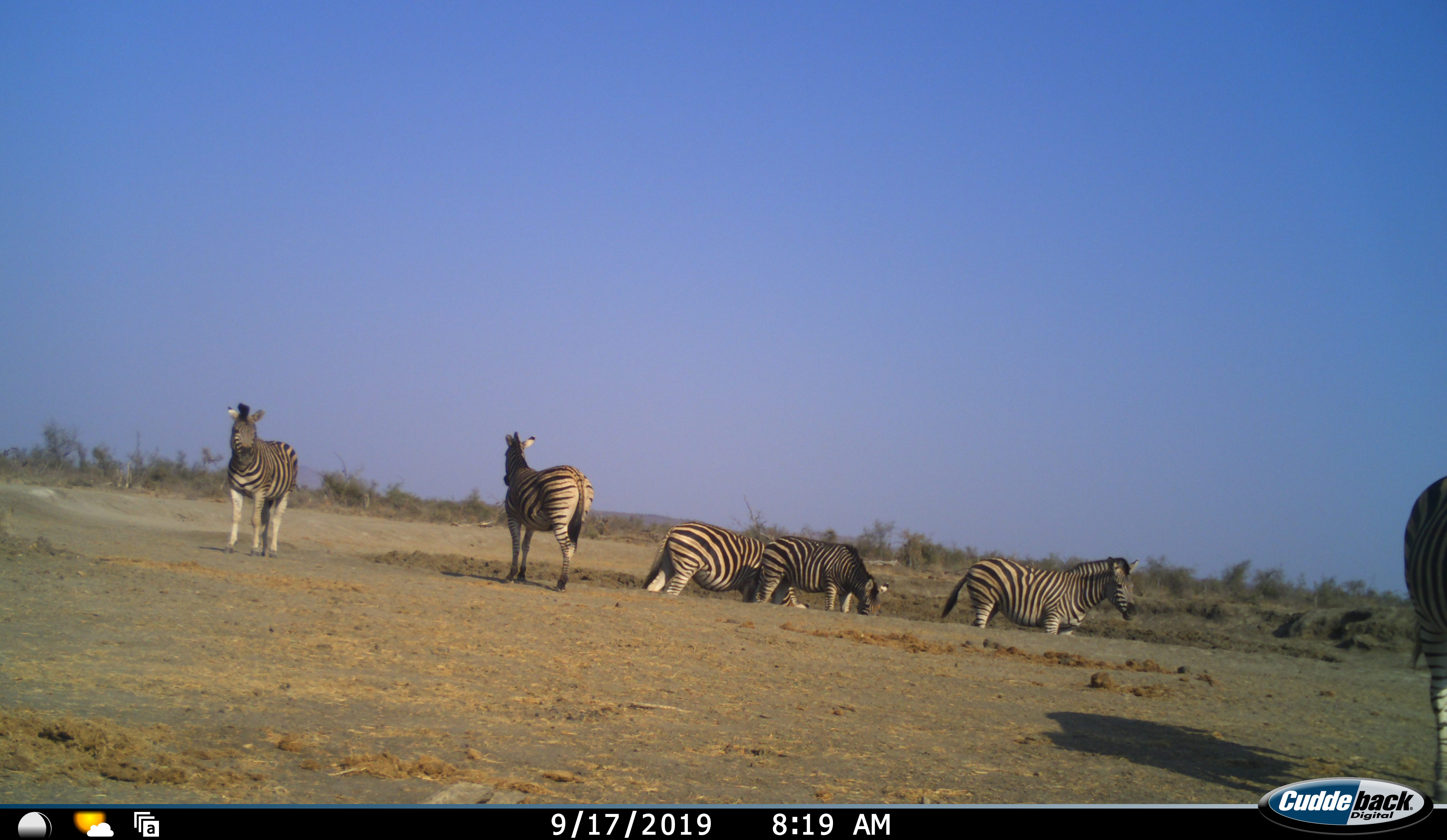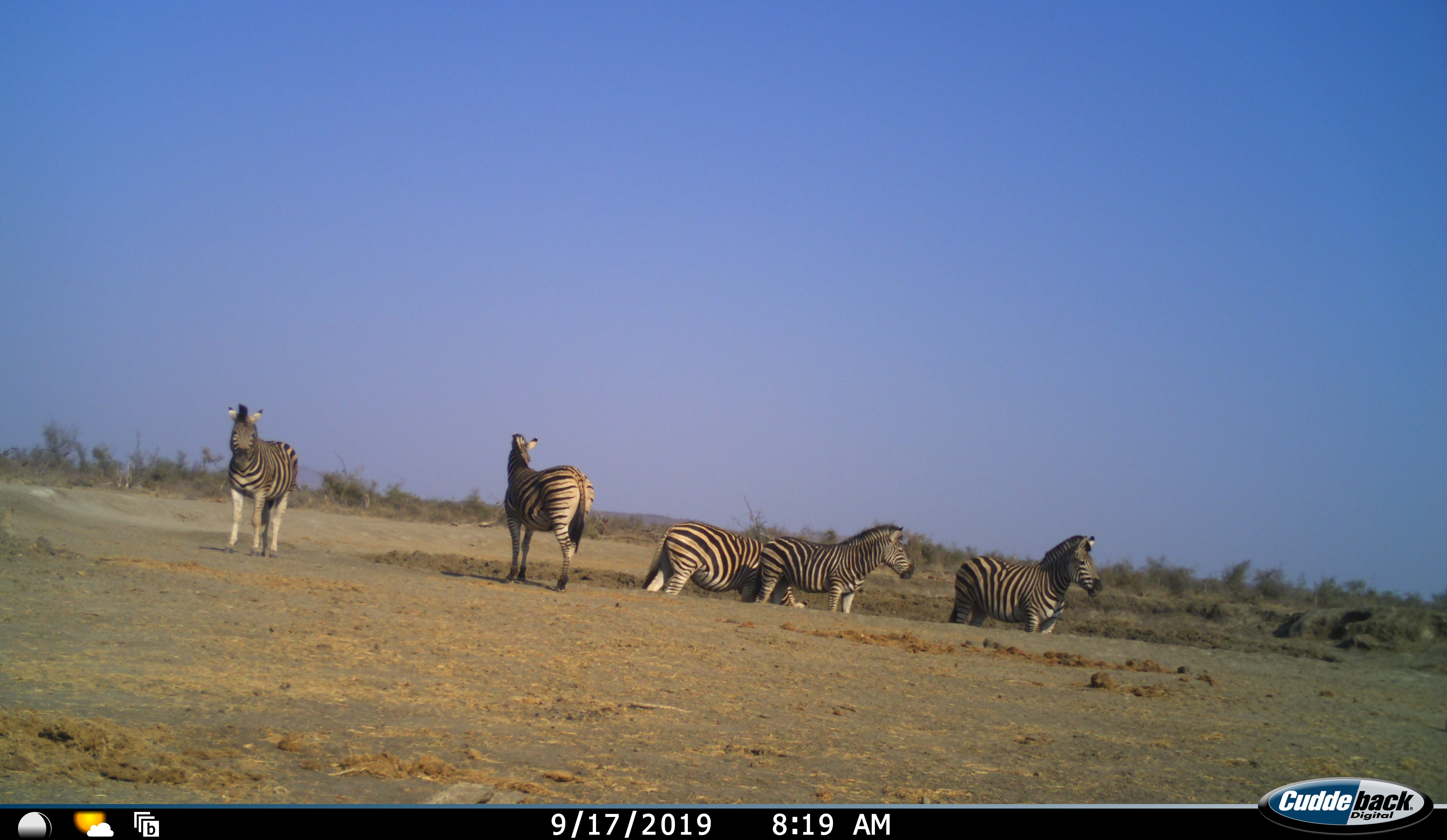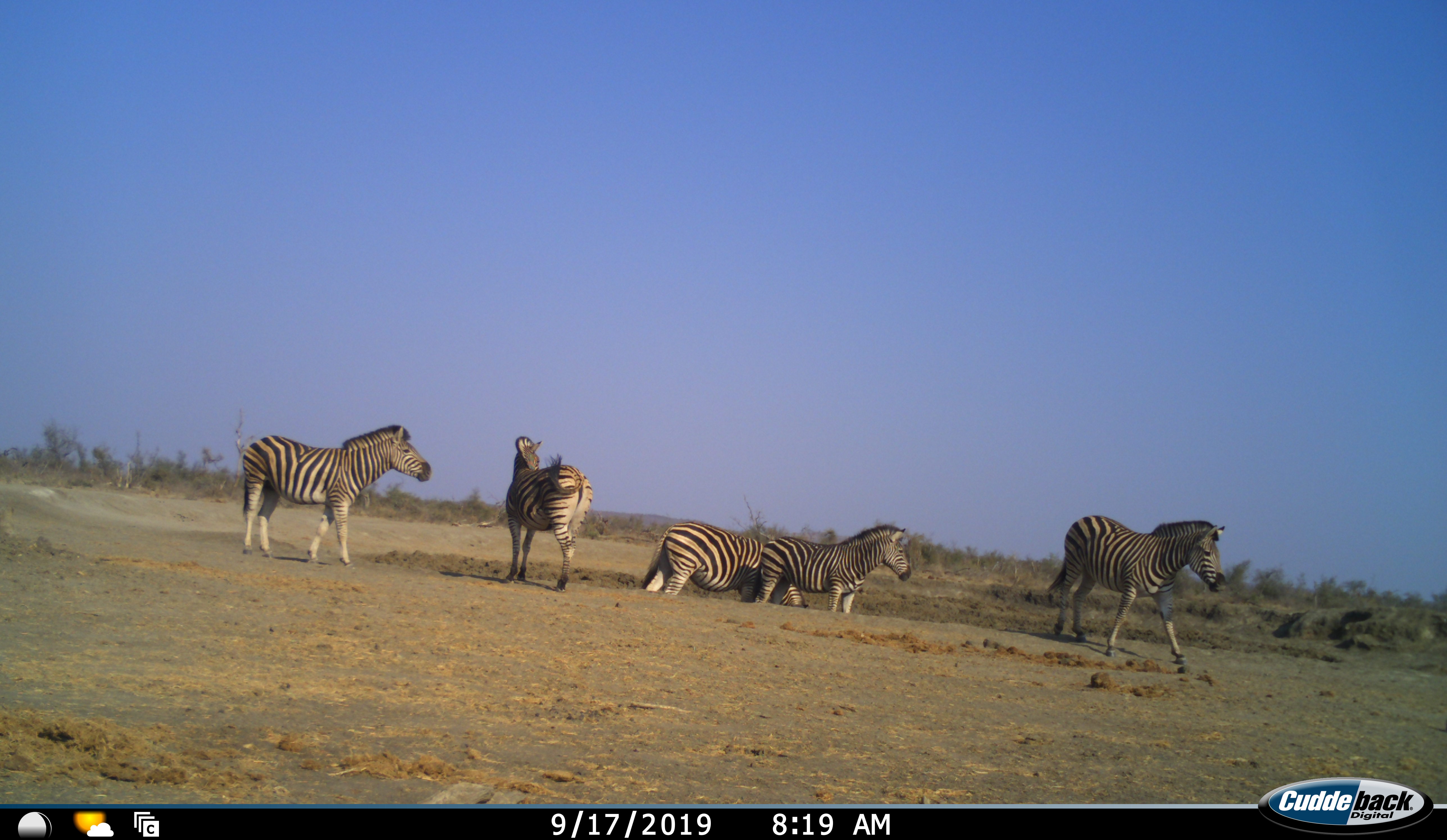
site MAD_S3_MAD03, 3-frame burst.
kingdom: Animalia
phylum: Chordata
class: Mammalia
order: Perissodactyla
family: Equidae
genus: Equus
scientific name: Equus quagga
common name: plains zebra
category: zebraplains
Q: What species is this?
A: Zebraplains (plains zebra) (Equus quagga).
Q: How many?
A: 6.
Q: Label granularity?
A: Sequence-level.